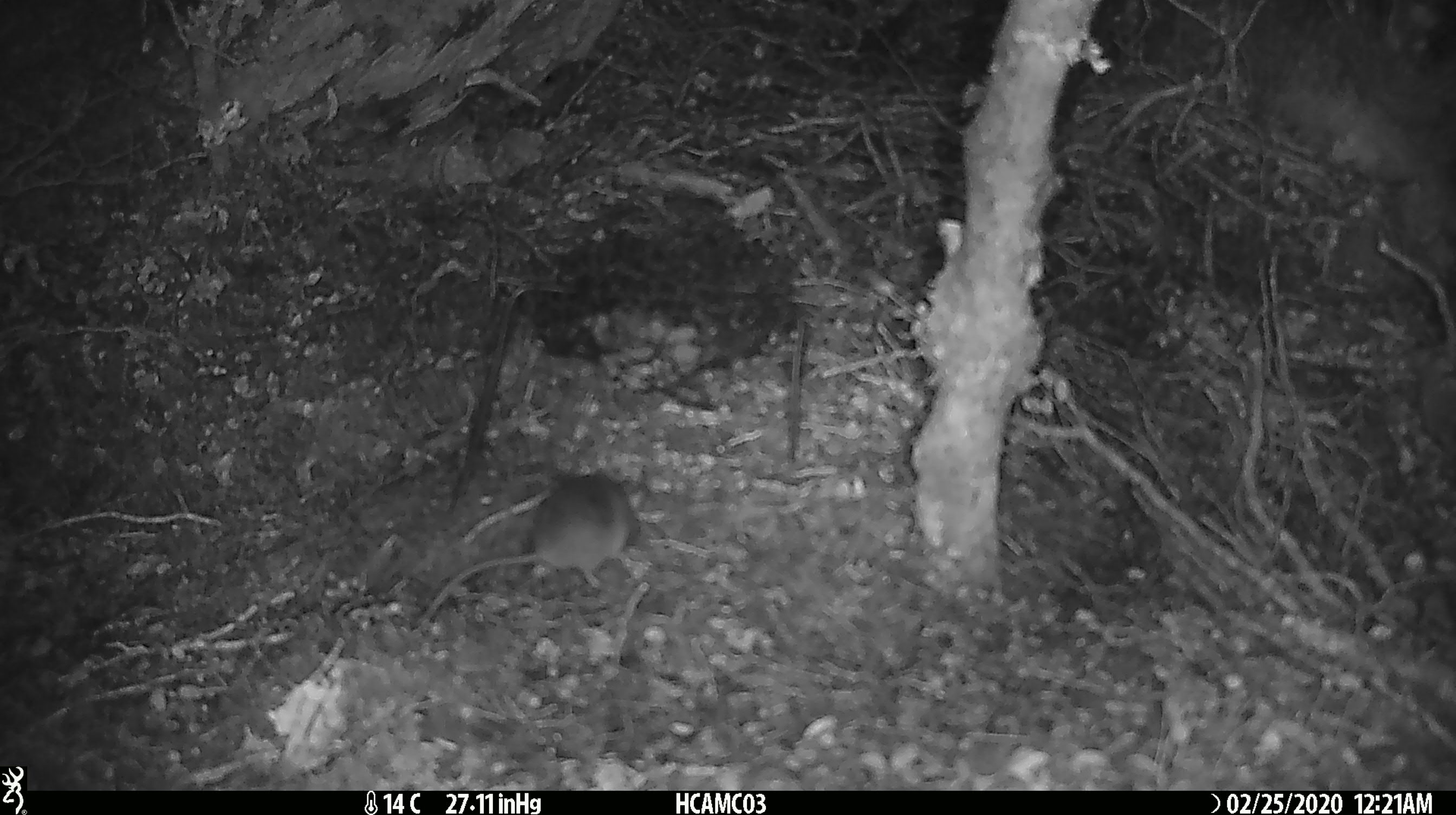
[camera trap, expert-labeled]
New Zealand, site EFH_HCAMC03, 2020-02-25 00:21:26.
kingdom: Animalia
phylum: Chordata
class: Mammalia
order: Rodentia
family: Muridae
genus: Mus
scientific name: Mus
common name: mouse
Mouse (Mus).